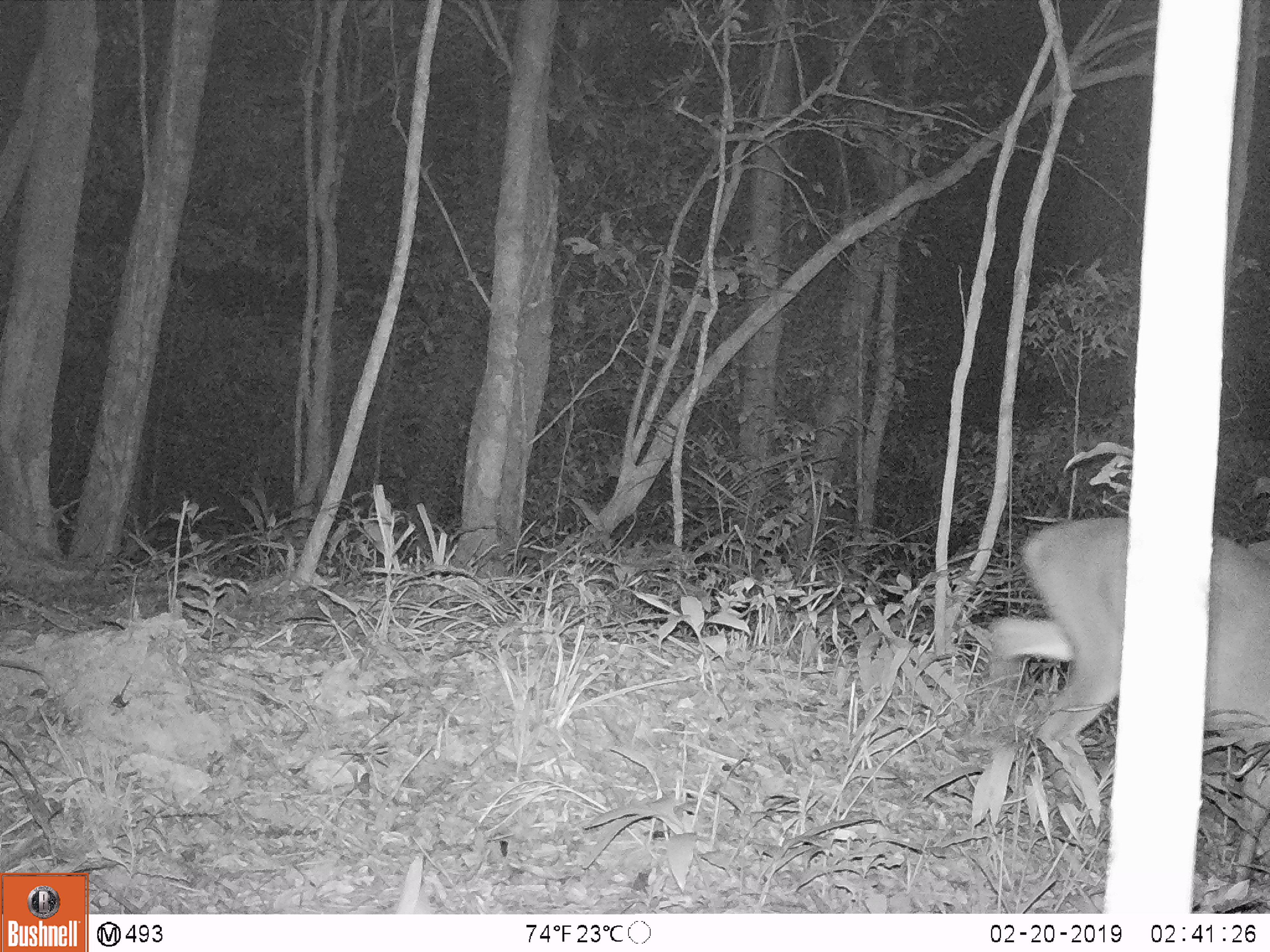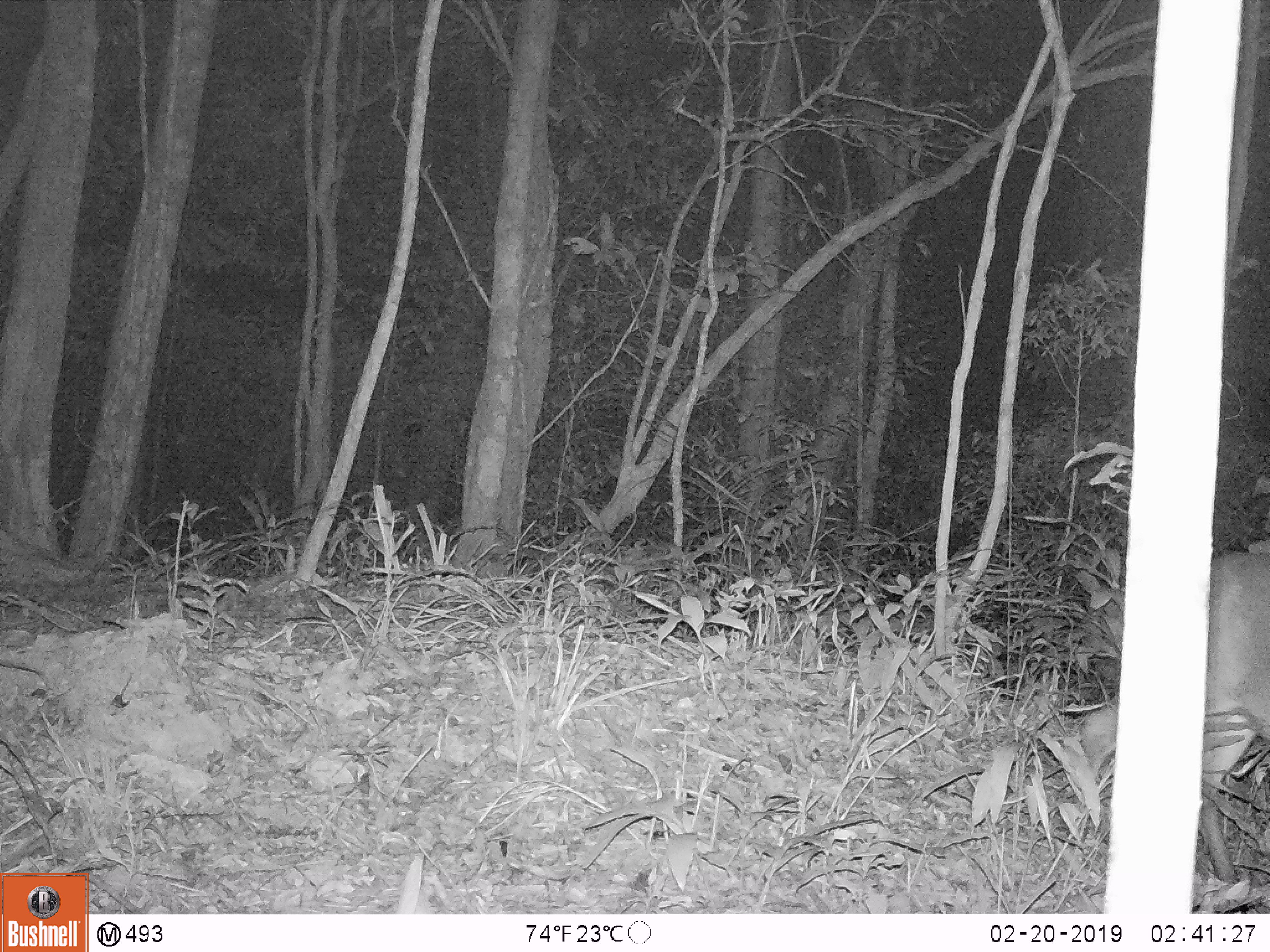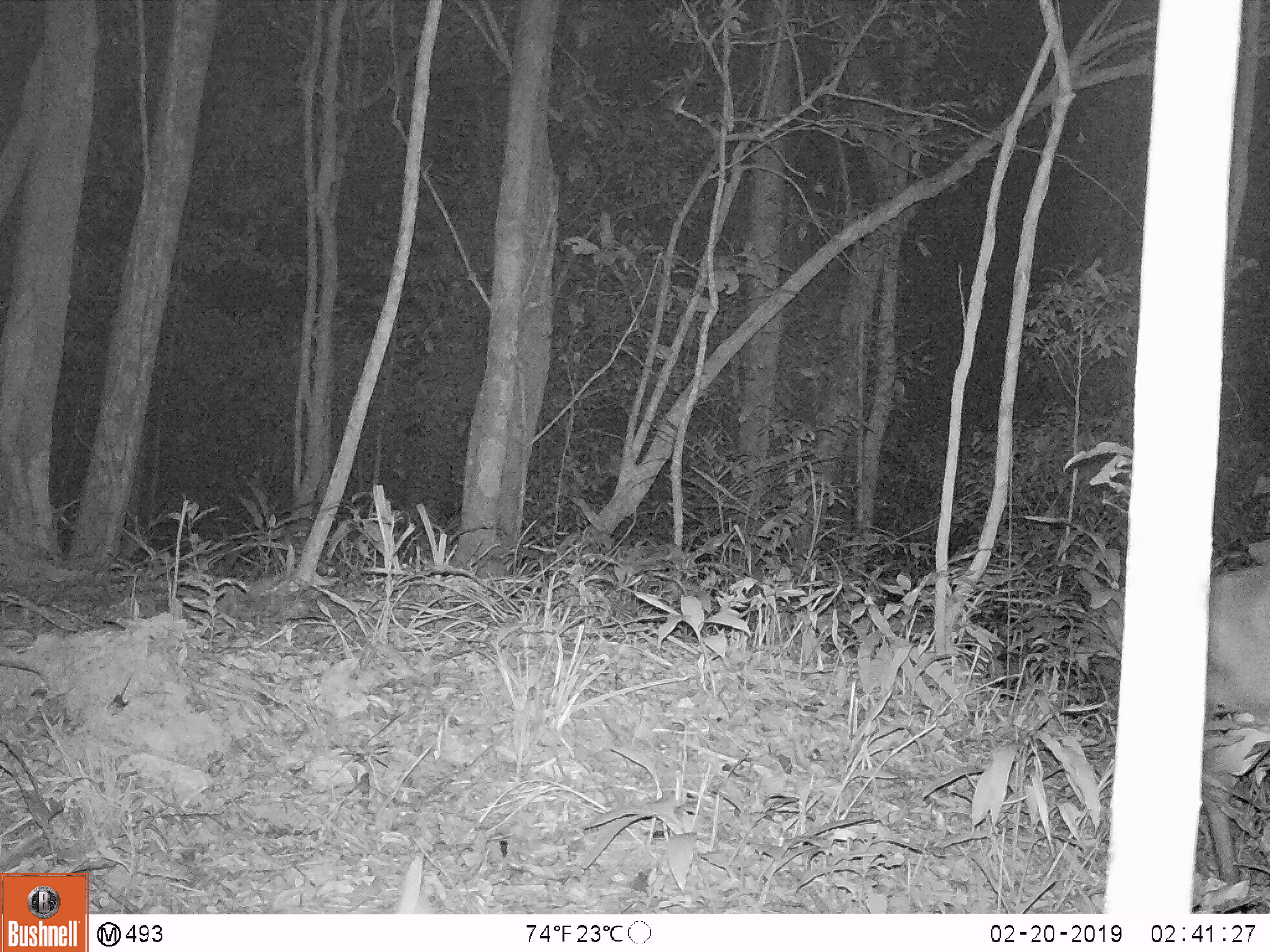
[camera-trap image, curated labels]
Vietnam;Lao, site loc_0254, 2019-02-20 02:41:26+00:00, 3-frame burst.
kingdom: Animalia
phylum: Chordata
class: Mammalia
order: Artiodactyla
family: Cervidae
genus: Muntiacus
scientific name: Muntiacus vuquangensis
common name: large-antlered muntjac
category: large antlered muntjac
Large antlered muntjac (large-antlered muntjac) (Muntiacus vuquangensis). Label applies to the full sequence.